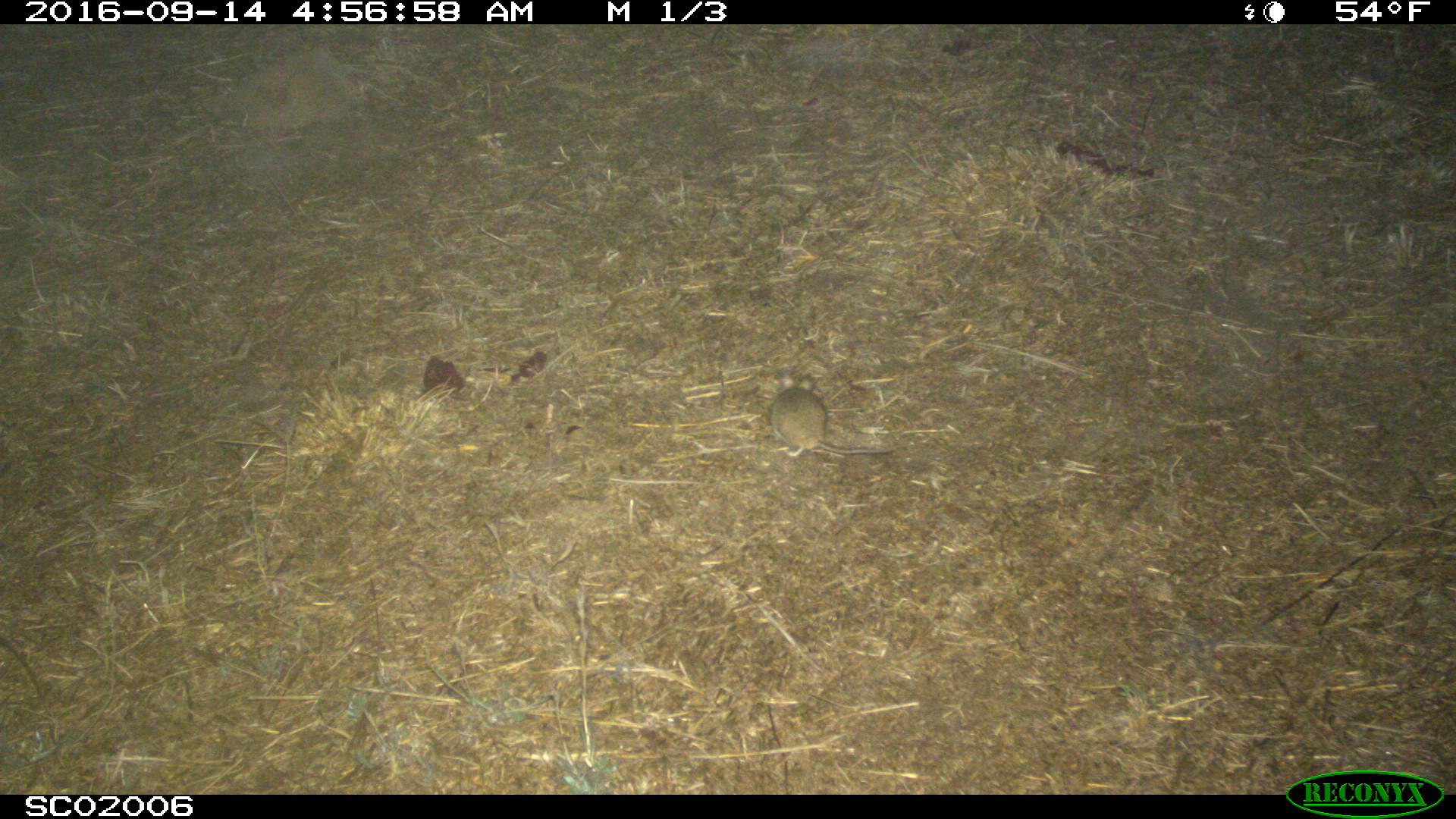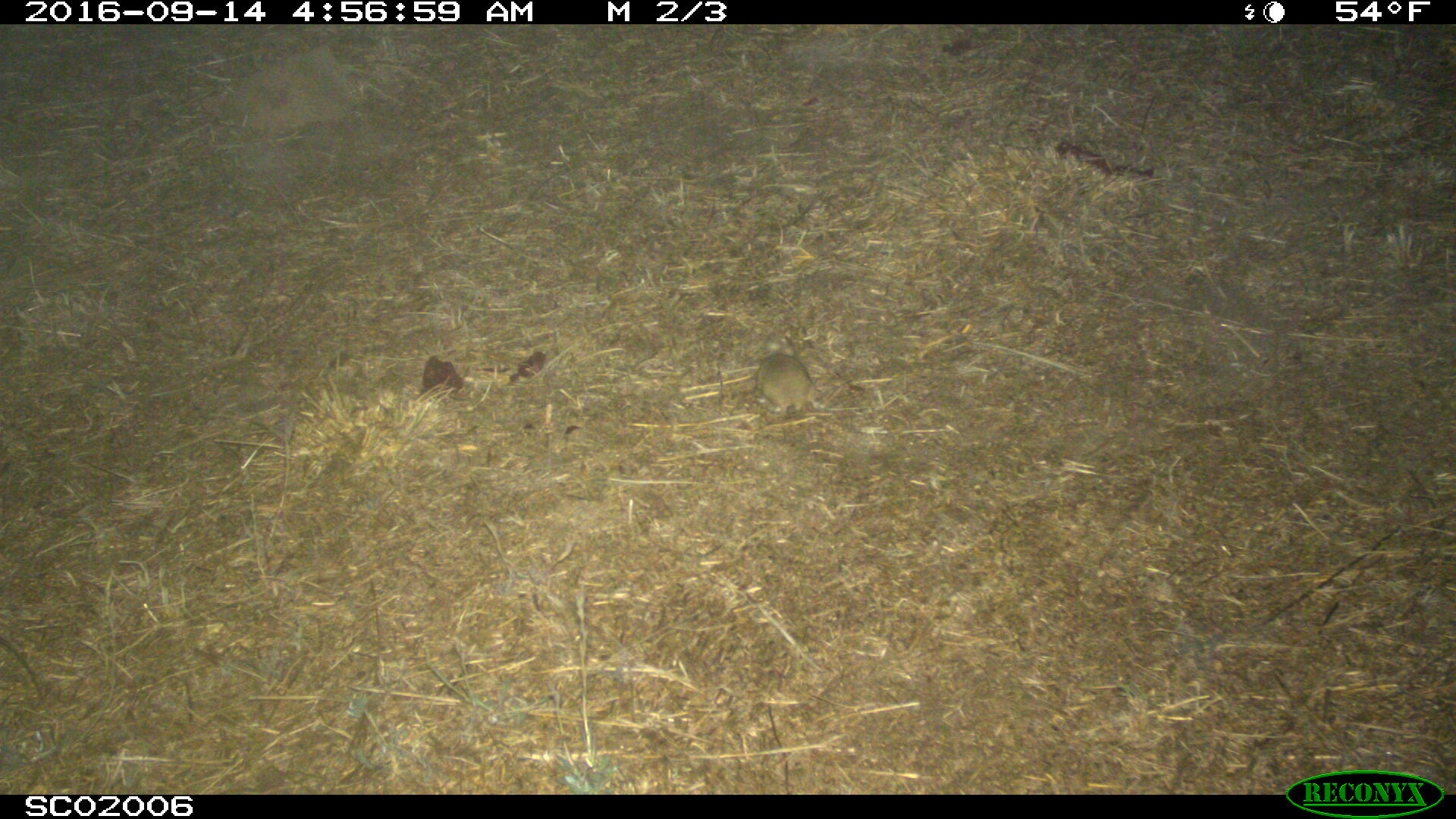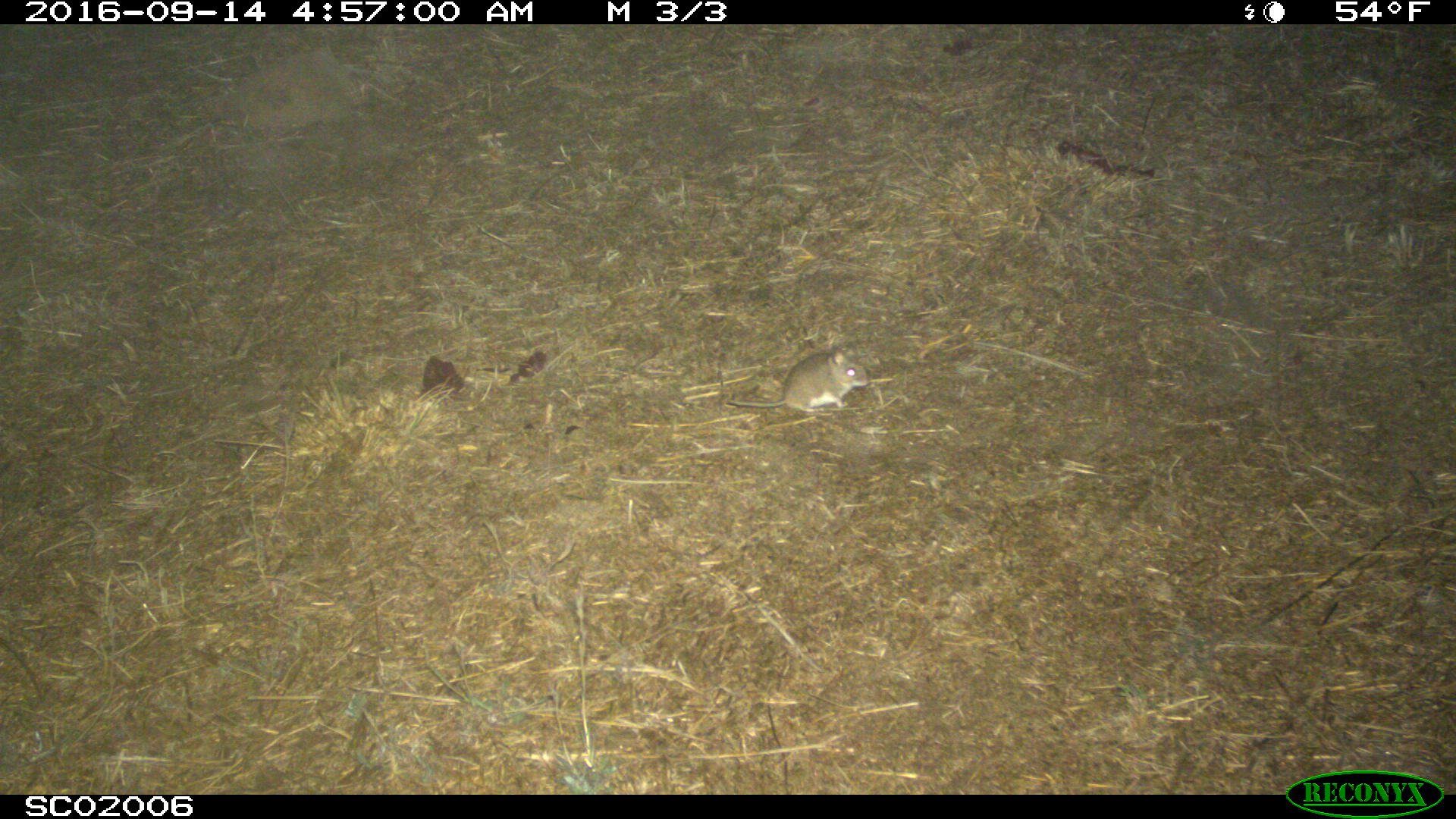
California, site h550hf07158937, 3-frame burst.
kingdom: Animalia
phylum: Chordata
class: Mammalia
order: Rodentia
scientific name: Rodentia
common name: rodent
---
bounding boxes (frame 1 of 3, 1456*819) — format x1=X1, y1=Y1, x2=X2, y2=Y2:
rodent: x1=770, y1=372, x2=893, y2=456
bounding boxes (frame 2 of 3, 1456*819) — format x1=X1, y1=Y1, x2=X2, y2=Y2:
rodent: x1=755, y1=337, x2=817, y2=415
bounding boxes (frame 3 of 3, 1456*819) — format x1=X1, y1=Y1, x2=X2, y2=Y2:
rodent: x1=726, y1=340, x2=871, y2=410